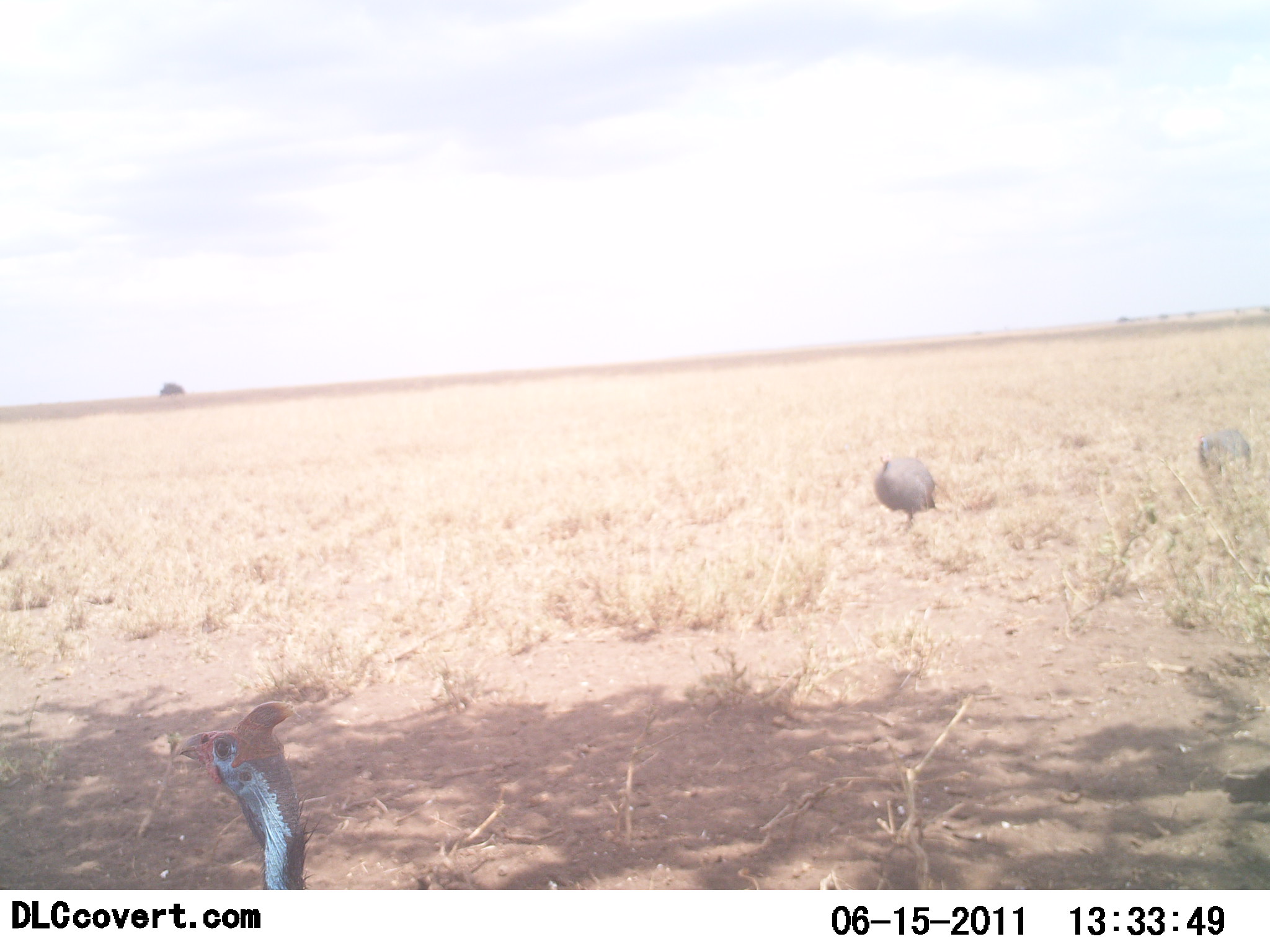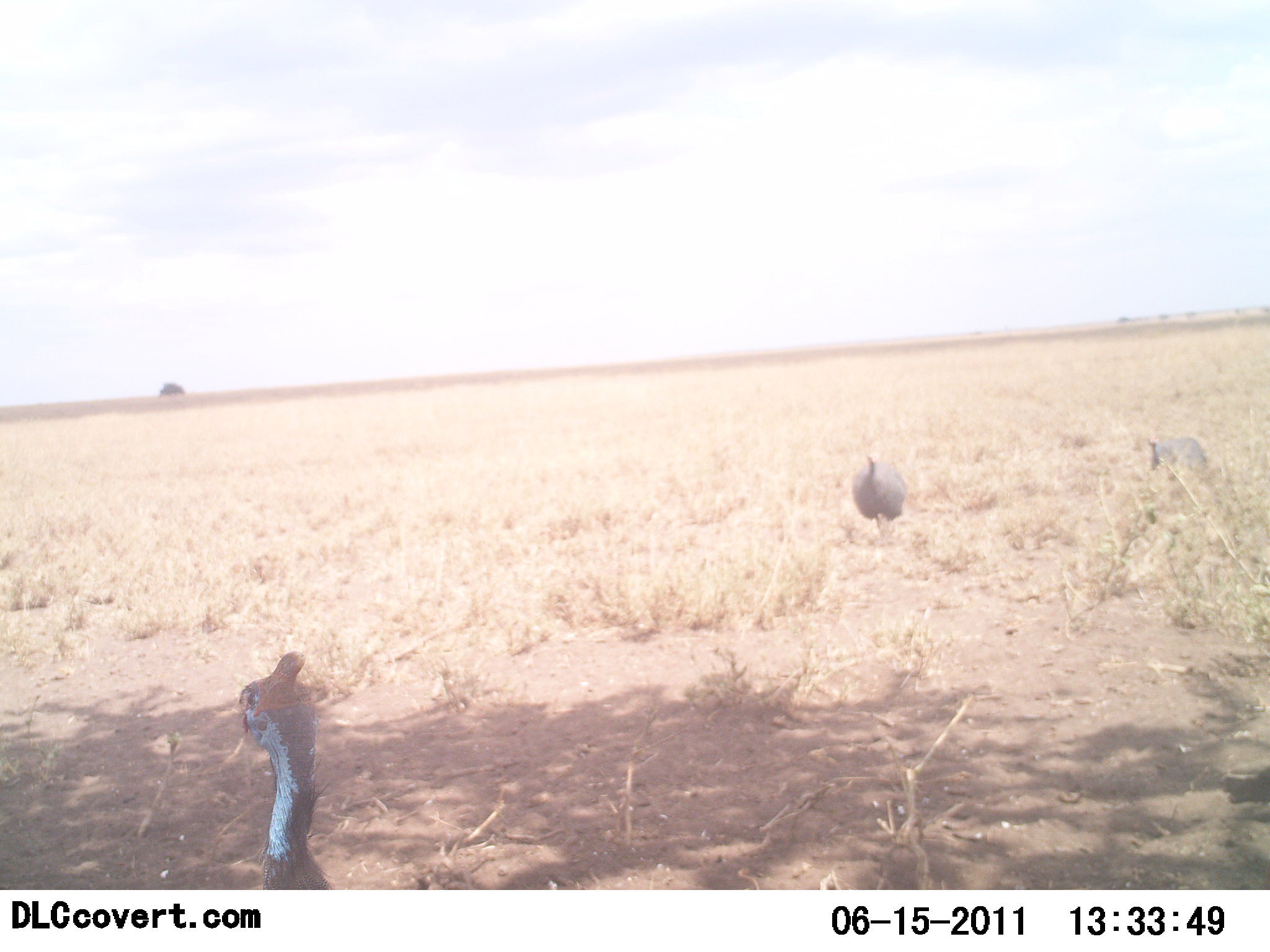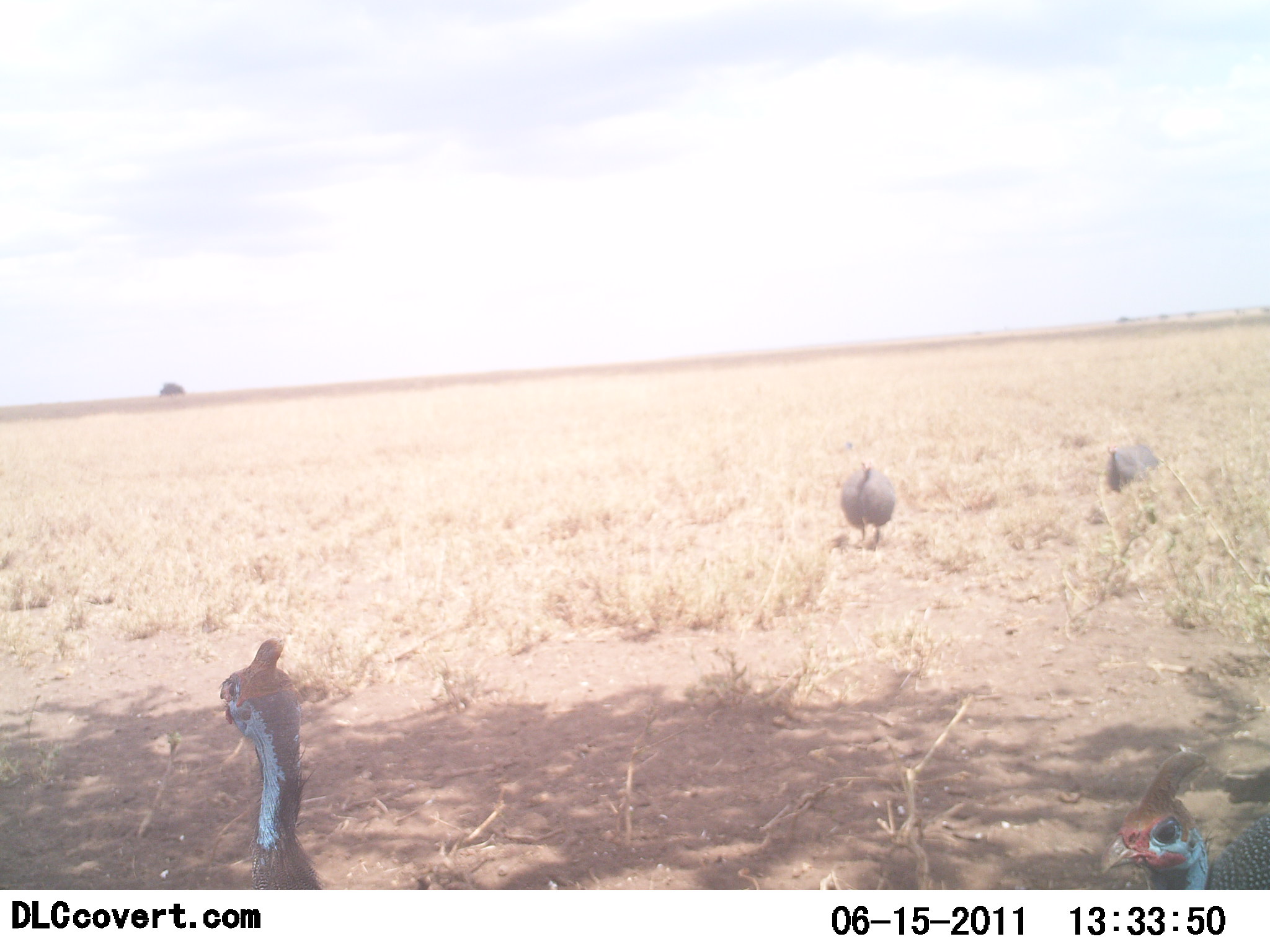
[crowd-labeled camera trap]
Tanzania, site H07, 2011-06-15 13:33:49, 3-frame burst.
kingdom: Animalia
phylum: Chordata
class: Aves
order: Galliformes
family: Numididae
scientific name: Numididae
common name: guinea fowl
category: guineafowl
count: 4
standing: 50%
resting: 0%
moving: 70%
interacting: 0%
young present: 0%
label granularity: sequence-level